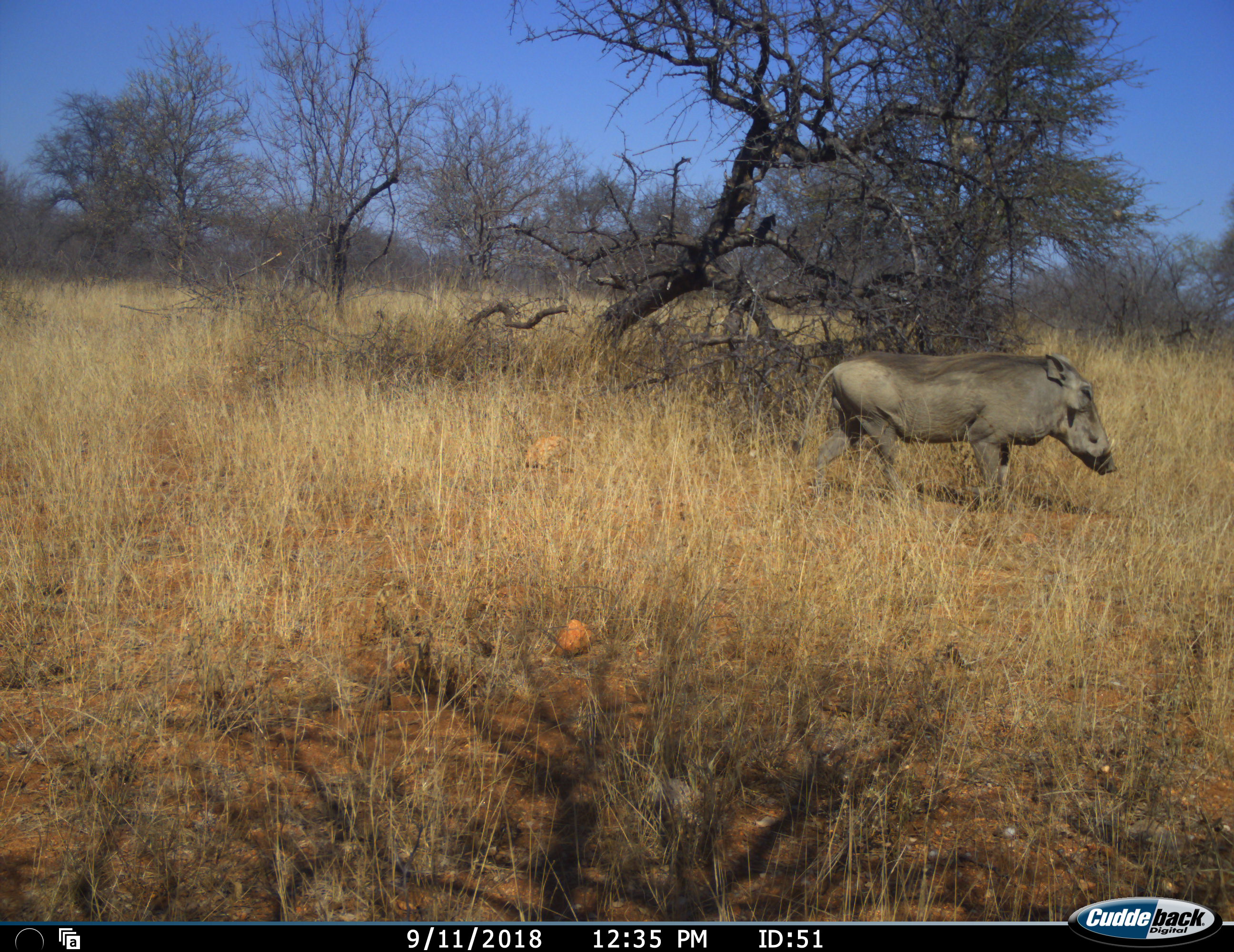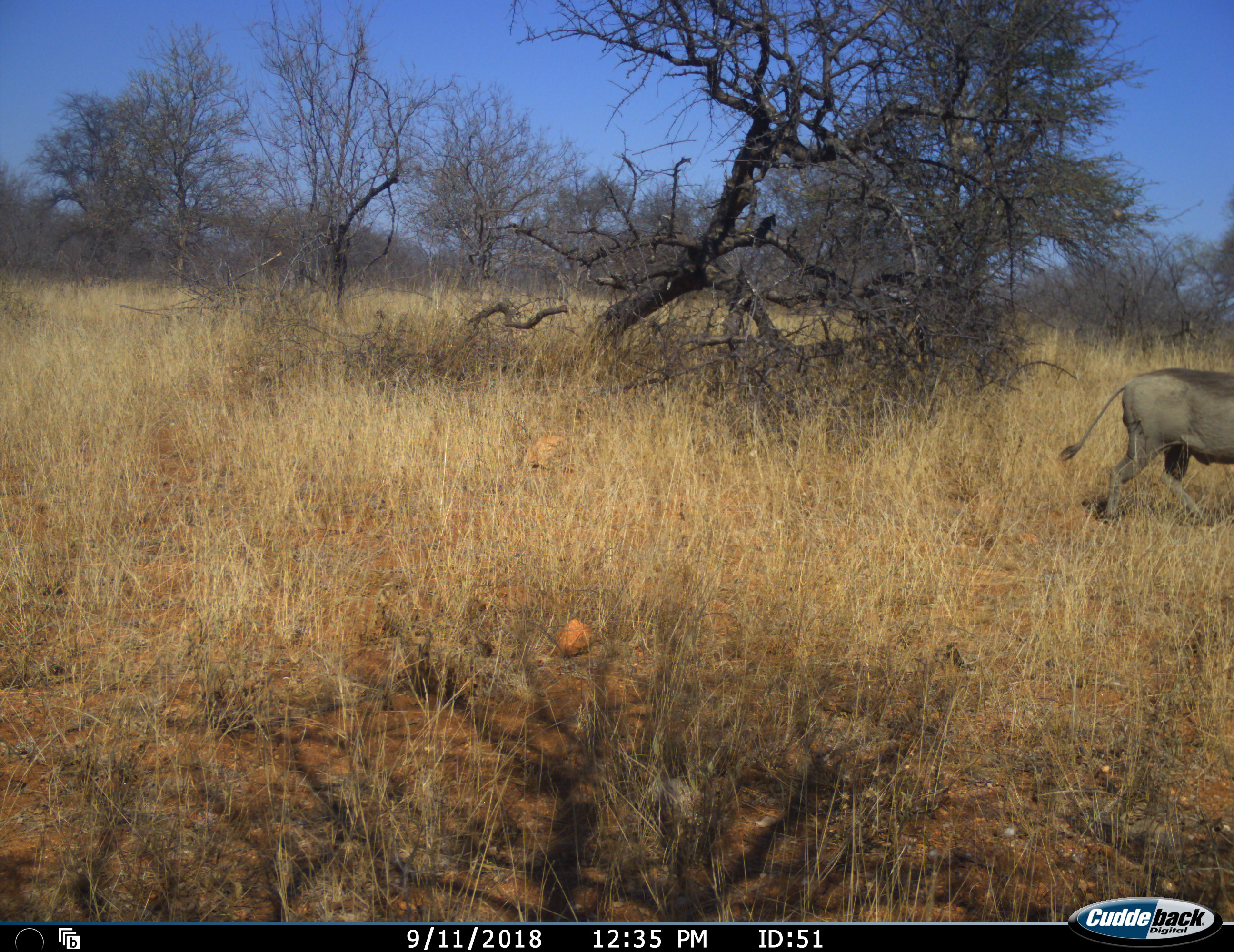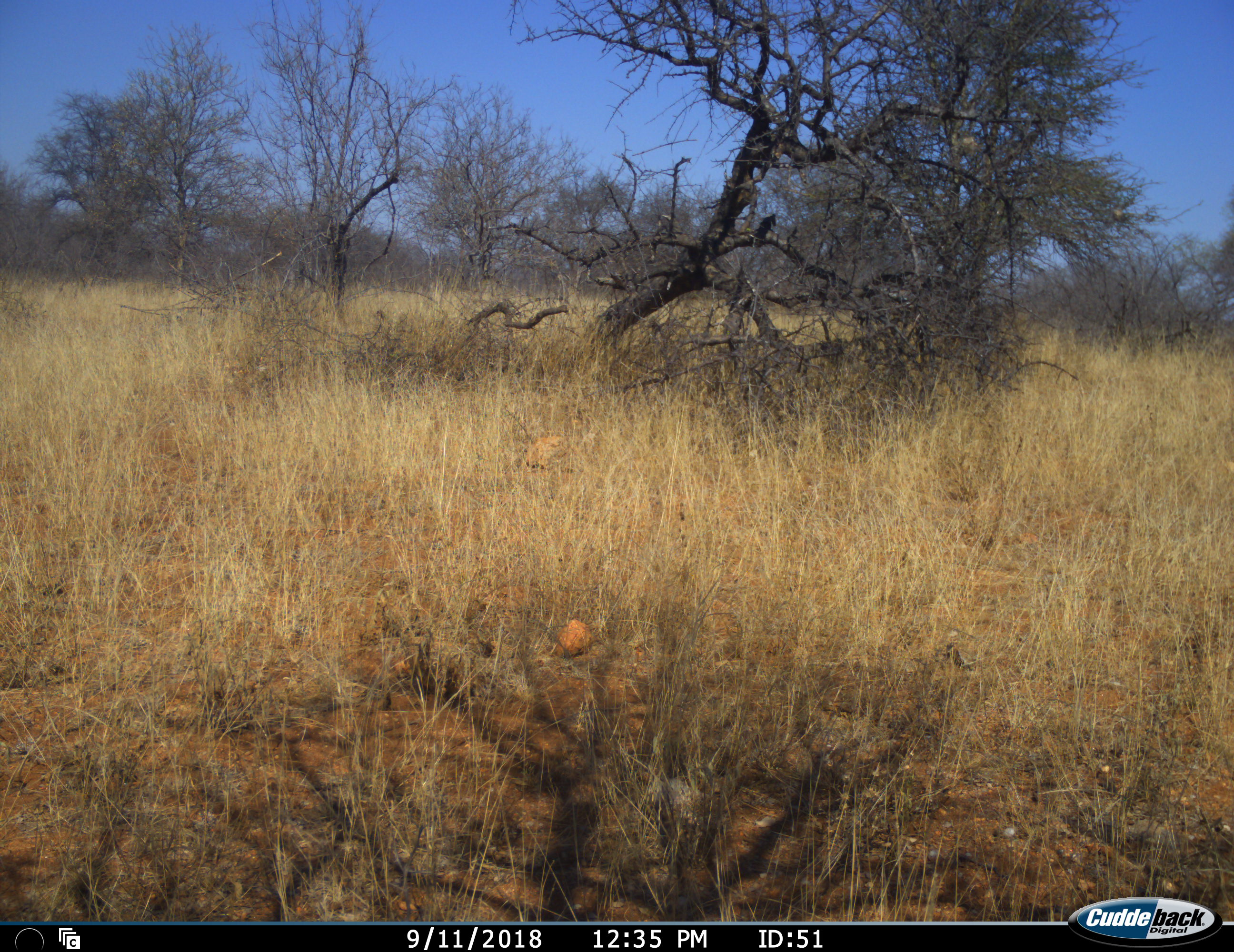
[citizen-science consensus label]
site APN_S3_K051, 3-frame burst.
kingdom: Animalia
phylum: Chordata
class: Mammalia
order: Artiodactyla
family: Suidae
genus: Phacochoerus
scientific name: Phacochoerus africanus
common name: warthog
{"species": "warthog (Phacochoerus africanus)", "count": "1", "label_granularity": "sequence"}